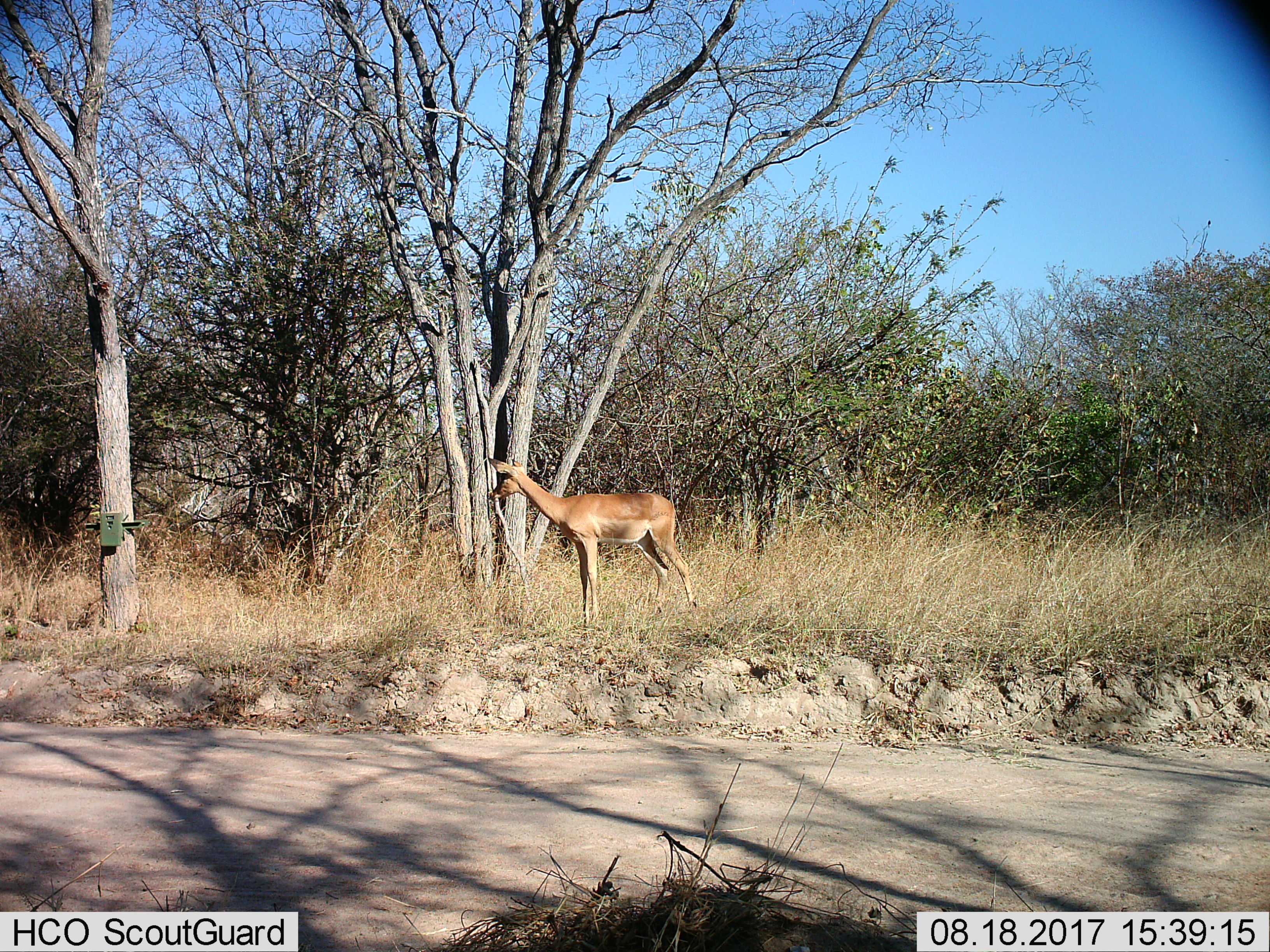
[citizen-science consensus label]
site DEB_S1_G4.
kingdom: Animalia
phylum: Chordata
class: Mammalia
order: Artiodactyla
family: Bovidae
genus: Aepyceros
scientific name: Aepyceros melampus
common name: impala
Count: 1.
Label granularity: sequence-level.